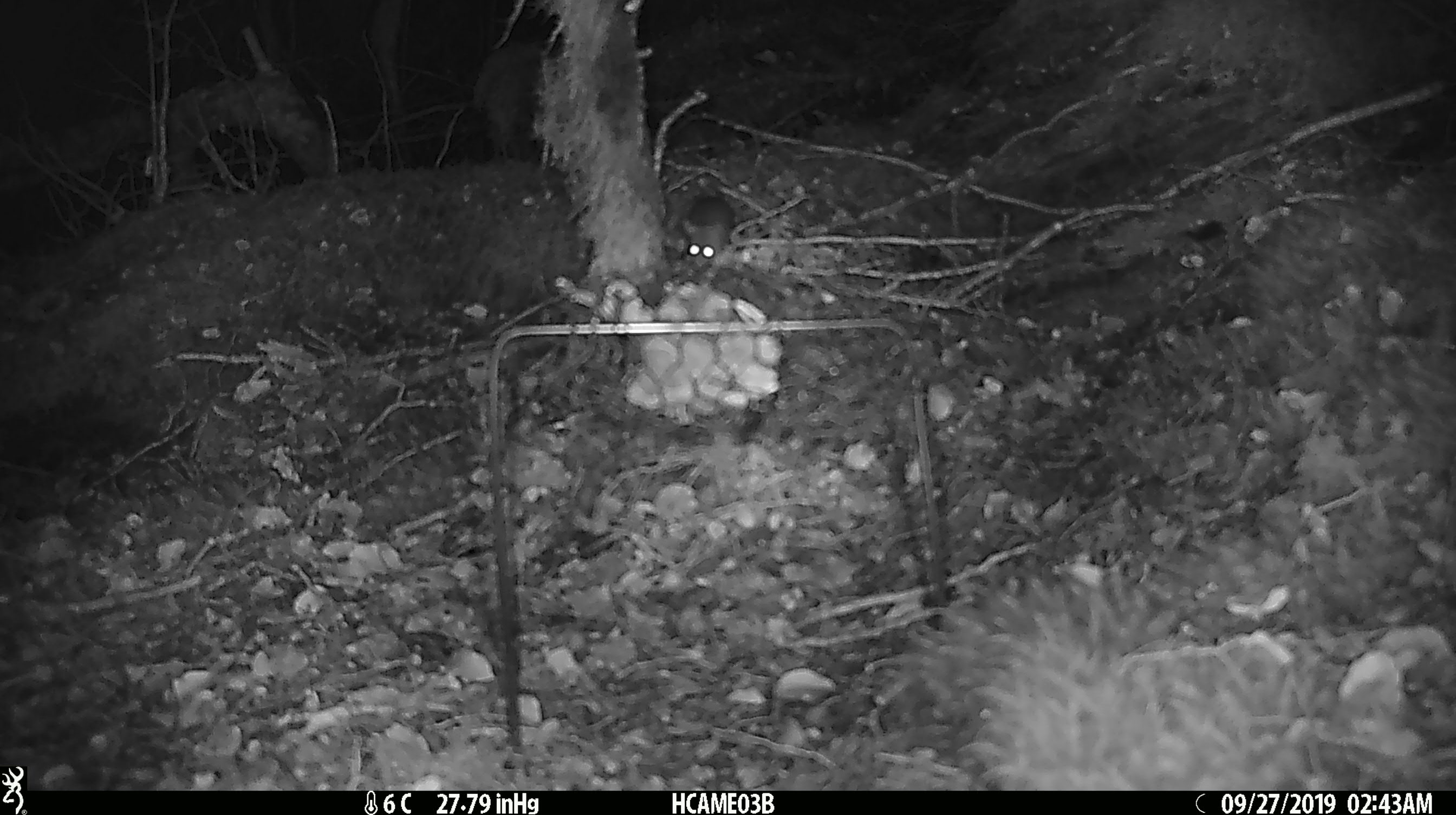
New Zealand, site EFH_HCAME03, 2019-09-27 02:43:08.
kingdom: Animalia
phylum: Chordata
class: Mammalia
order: Rodentia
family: Muridae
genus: Mus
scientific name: Mus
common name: mouse